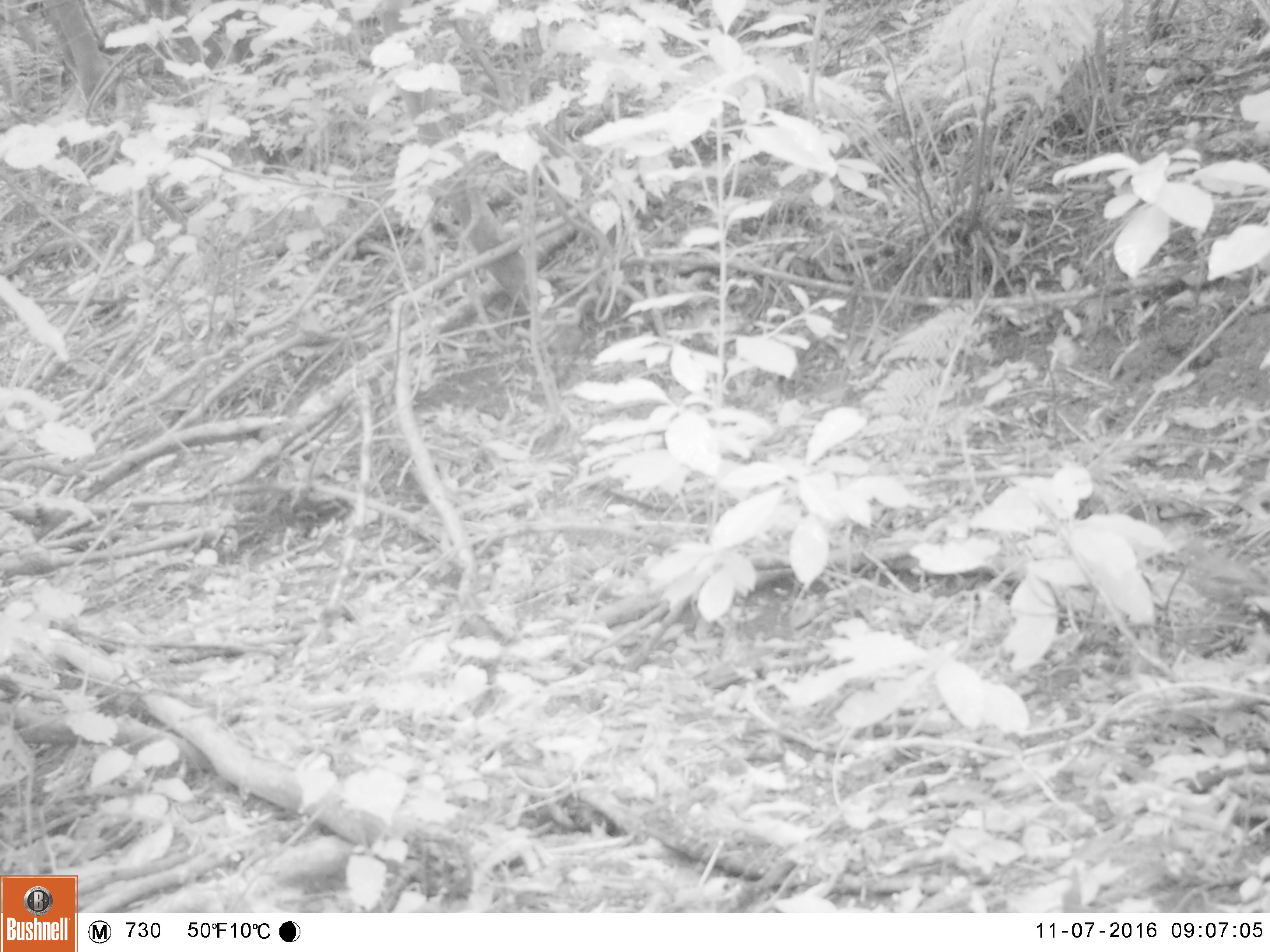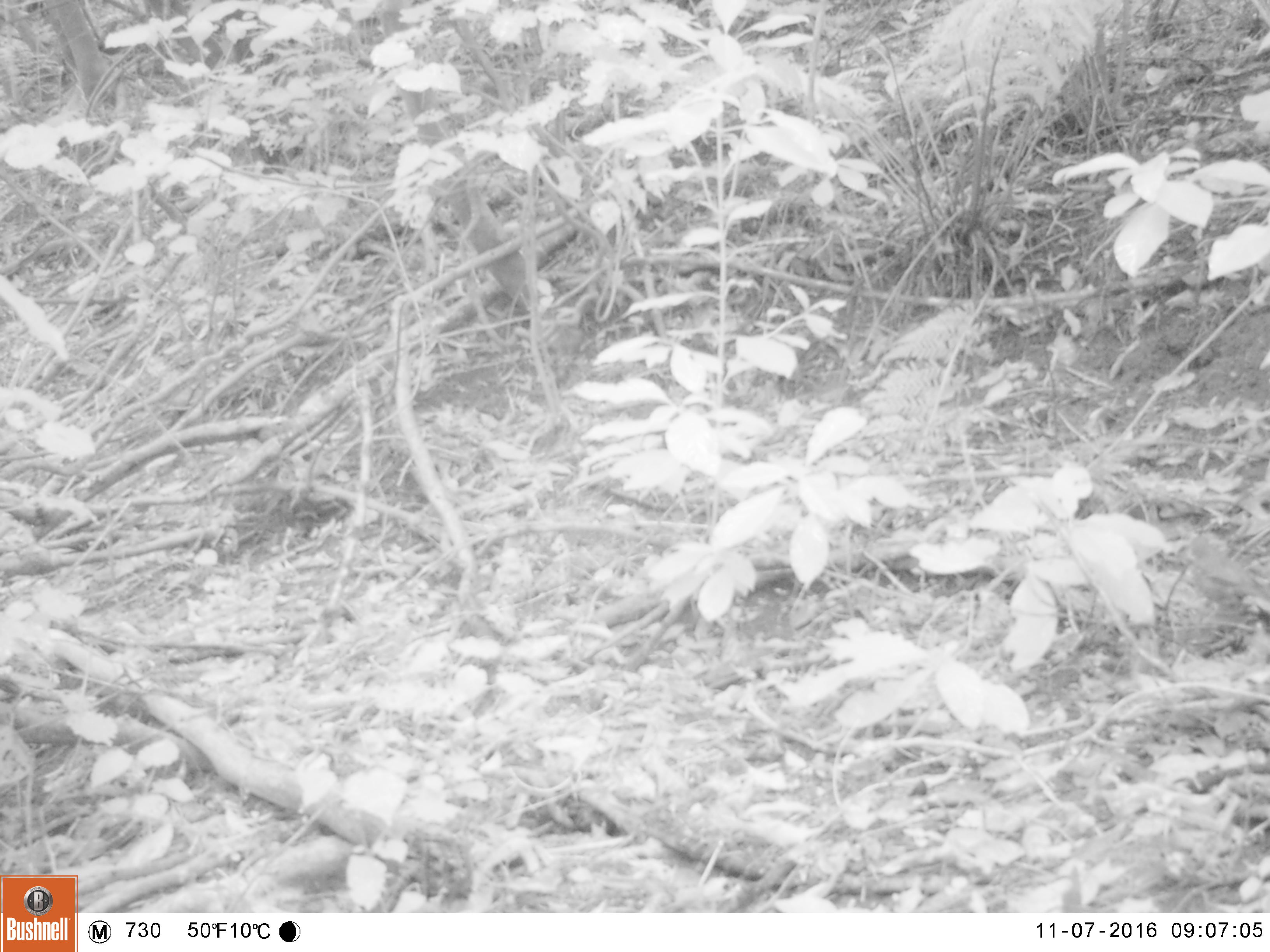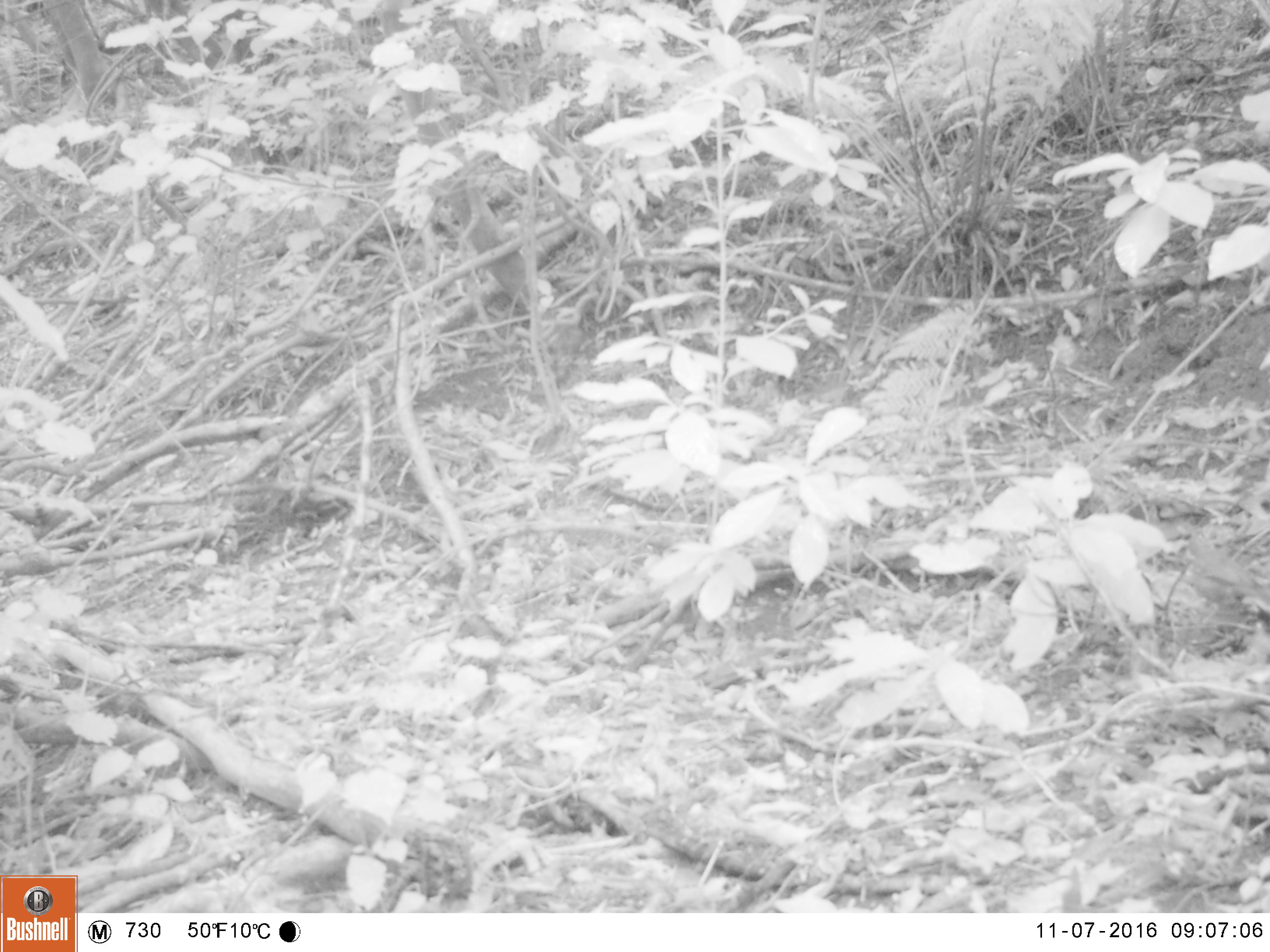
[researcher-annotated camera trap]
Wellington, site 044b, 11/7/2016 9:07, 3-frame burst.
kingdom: Animalia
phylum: Chordata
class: Aves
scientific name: Aves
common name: bird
Bird (Aves).